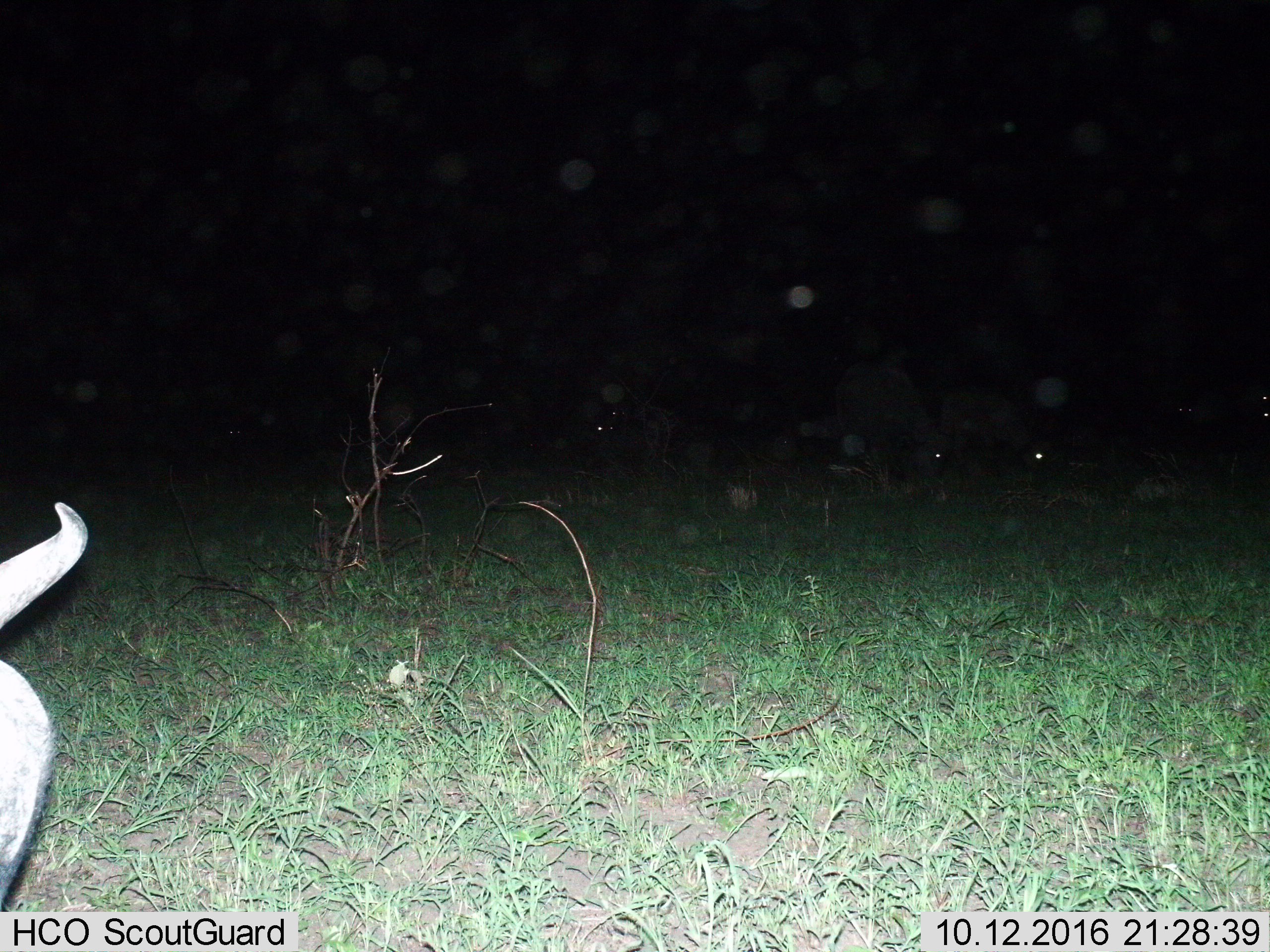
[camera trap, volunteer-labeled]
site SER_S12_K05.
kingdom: Animalia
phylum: Chordata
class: Mammalia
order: Artiodactyla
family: Bovidae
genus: Connochaetes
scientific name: Connochaetes taurinus taurinus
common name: blue wildebeest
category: wildebeestblue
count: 5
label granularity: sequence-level